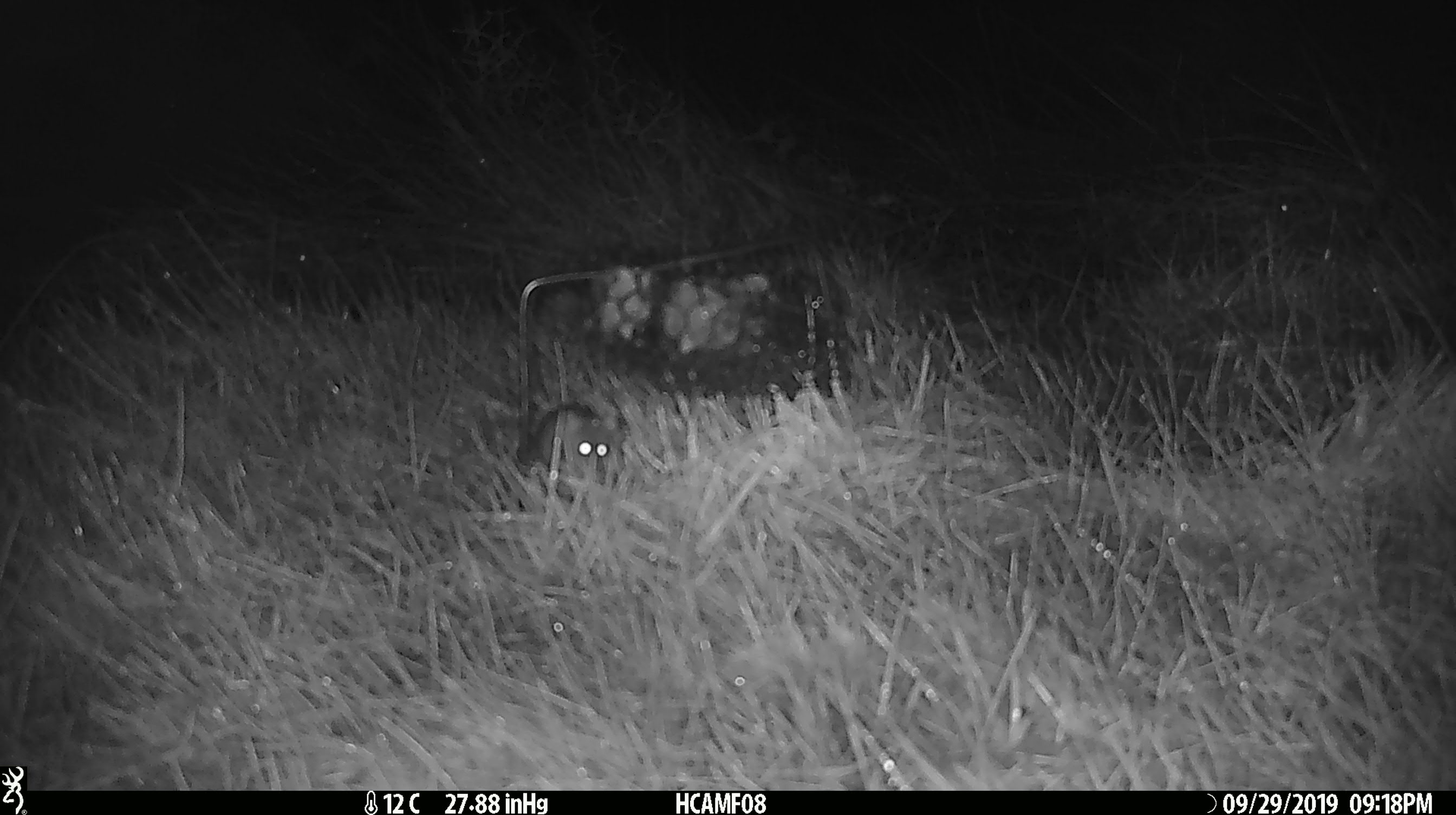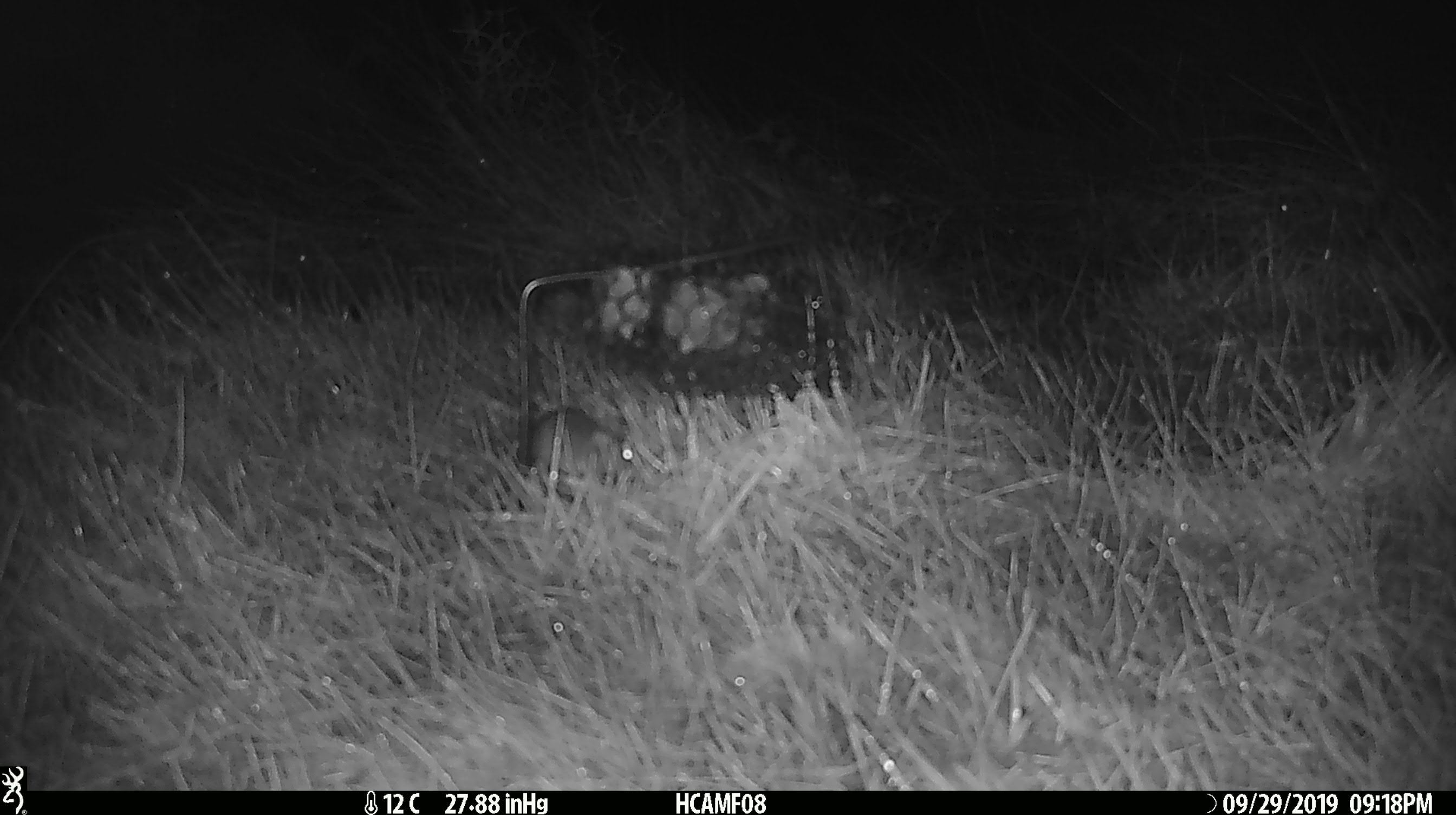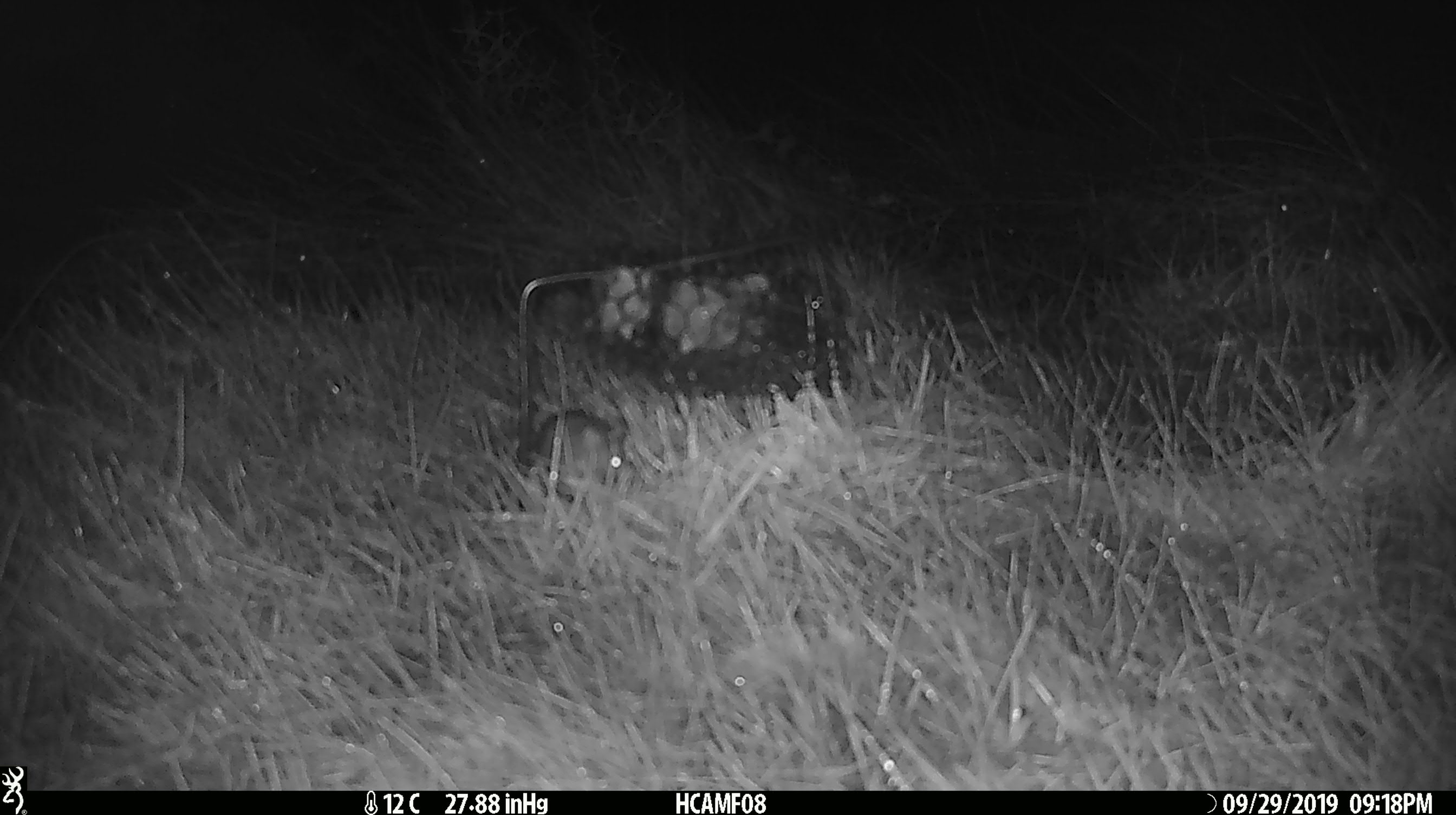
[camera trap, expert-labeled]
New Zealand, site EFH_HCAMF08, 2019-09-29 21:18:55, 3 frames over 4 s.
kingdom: Animalia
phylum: Chordata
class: Mammalia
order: Rodentia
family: Muridae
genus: Mus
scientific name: Mus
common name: mouse